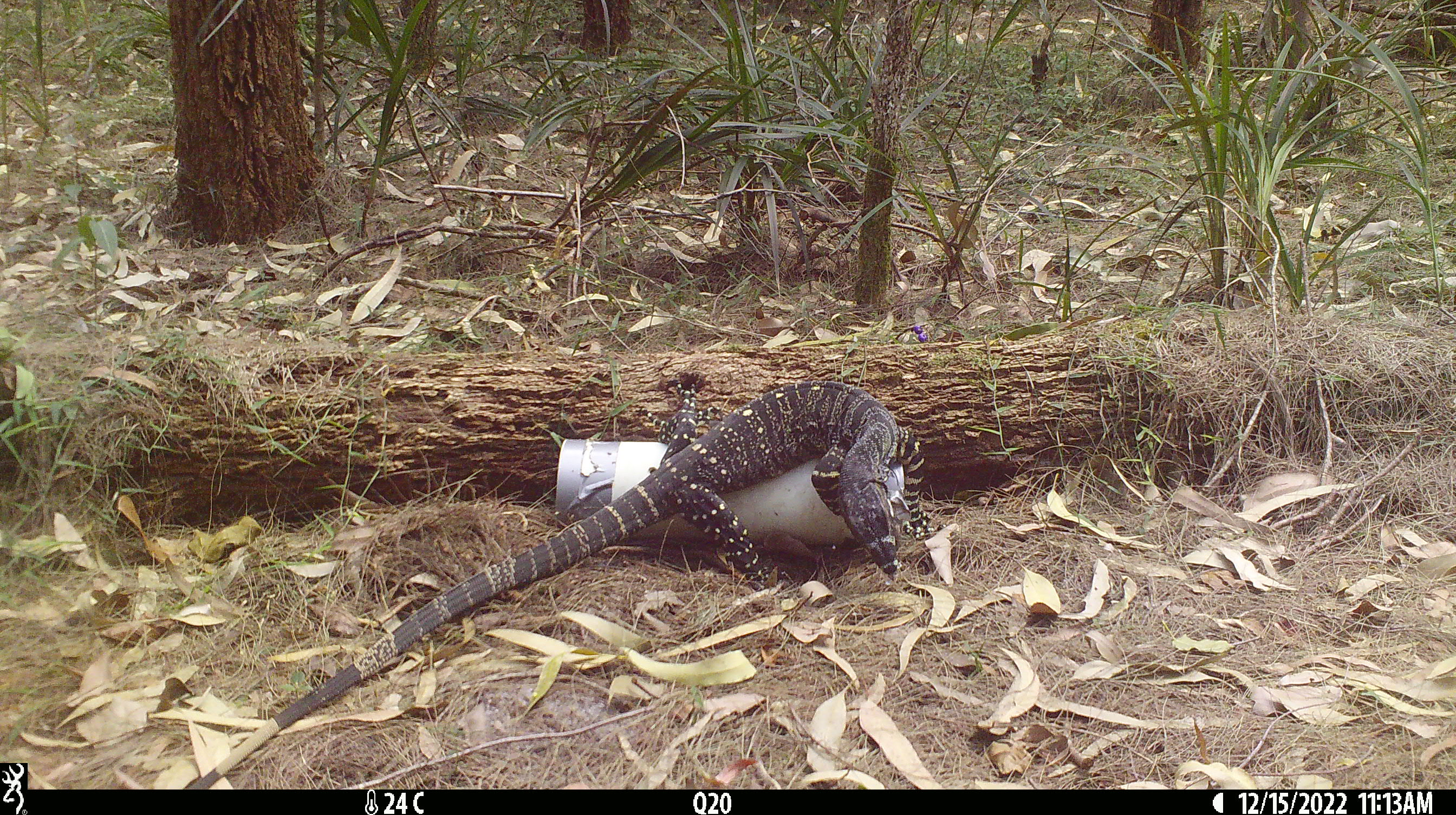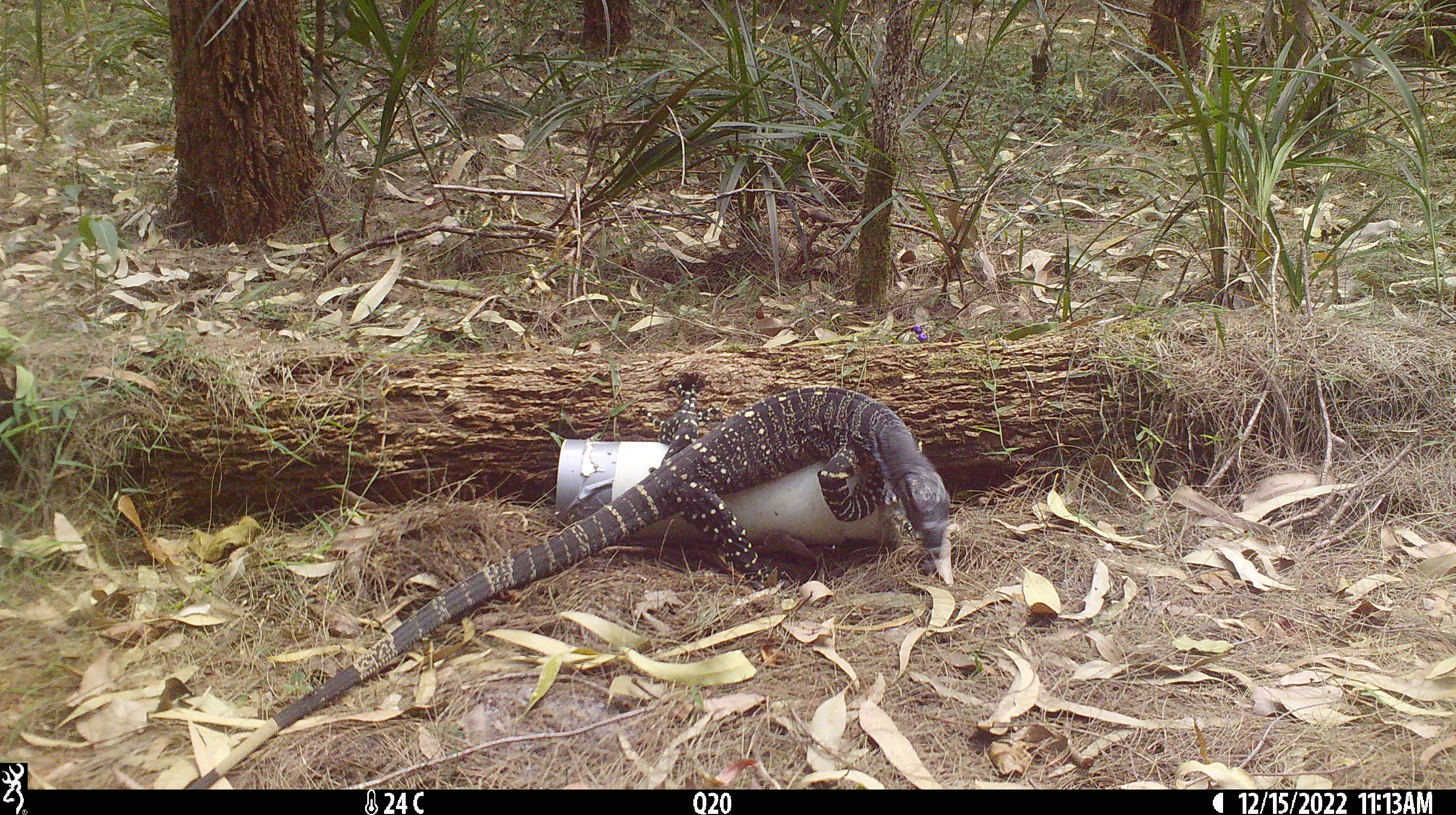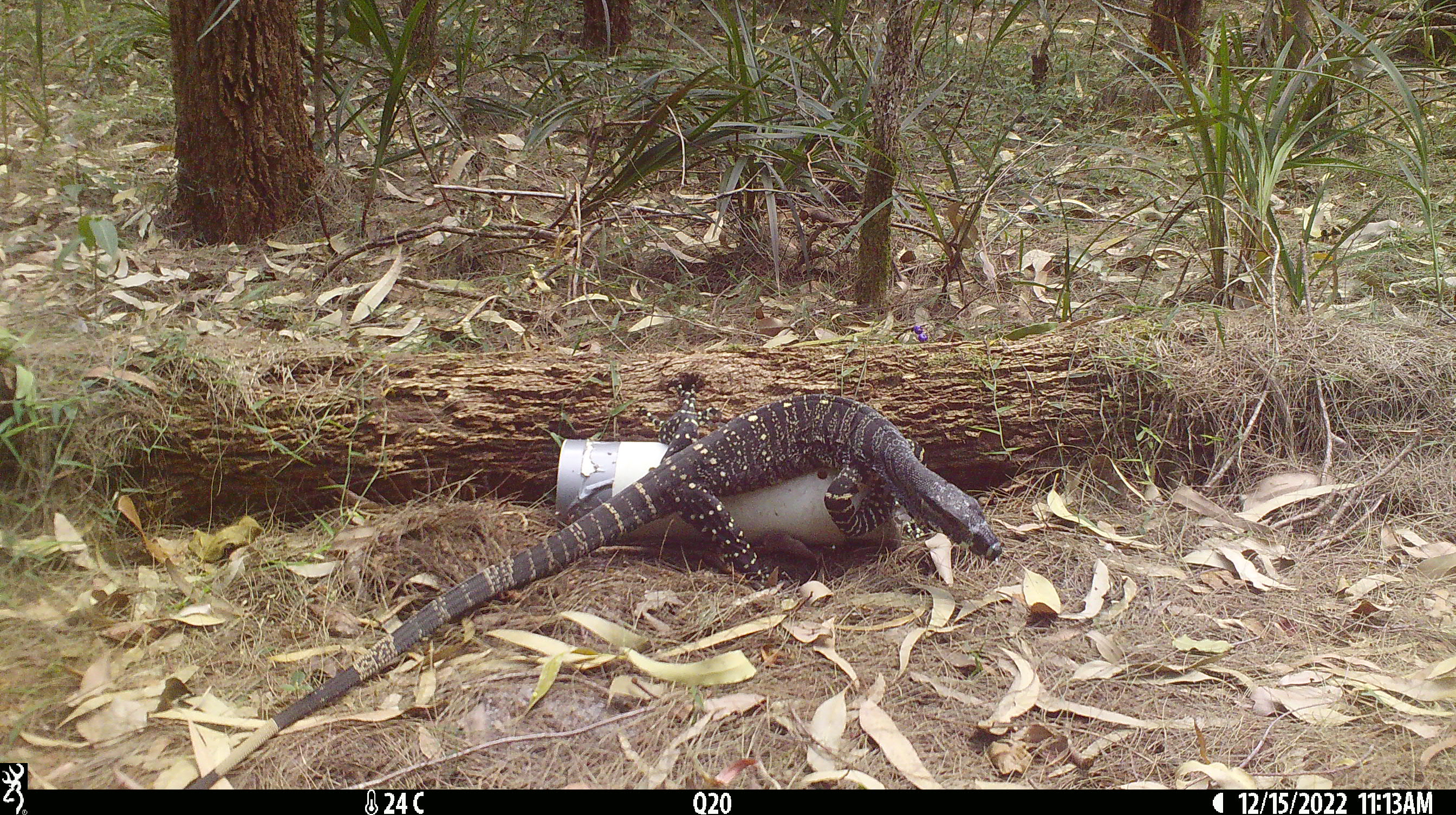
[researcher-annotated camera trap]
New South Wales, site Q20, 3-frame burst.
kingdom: Animalia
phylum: Chordata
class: Reptilia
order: Squamata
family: Varanidae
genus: Varanus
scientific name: Varanus varius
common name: lace monitor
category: goanna